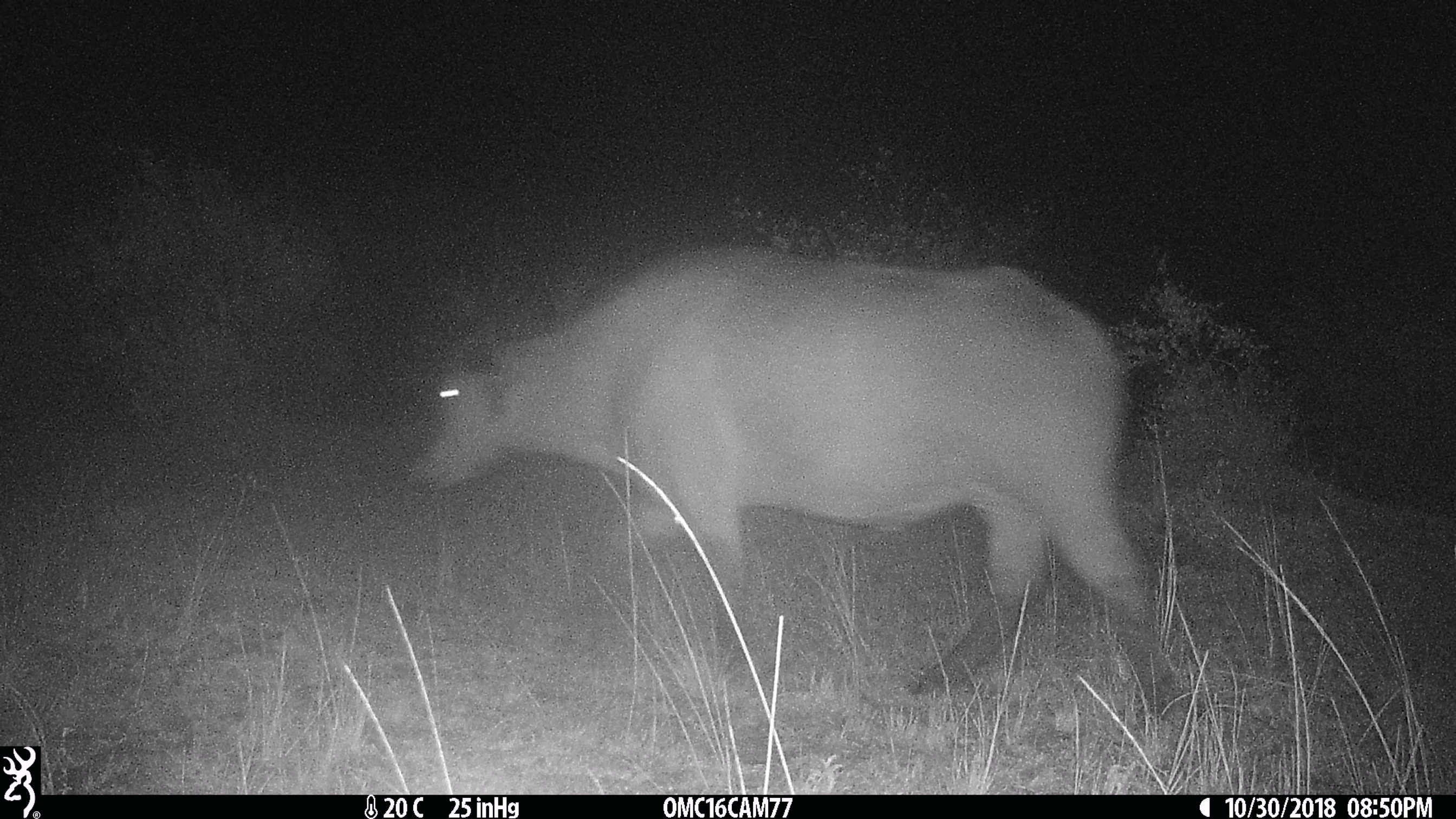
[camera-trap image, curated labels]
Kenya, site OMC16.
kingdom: Animalia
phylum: Chordata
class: Mammalia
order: Artiodactyla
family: Bovidae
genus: Syncerus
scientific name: Syncerus caffer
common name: buffalo